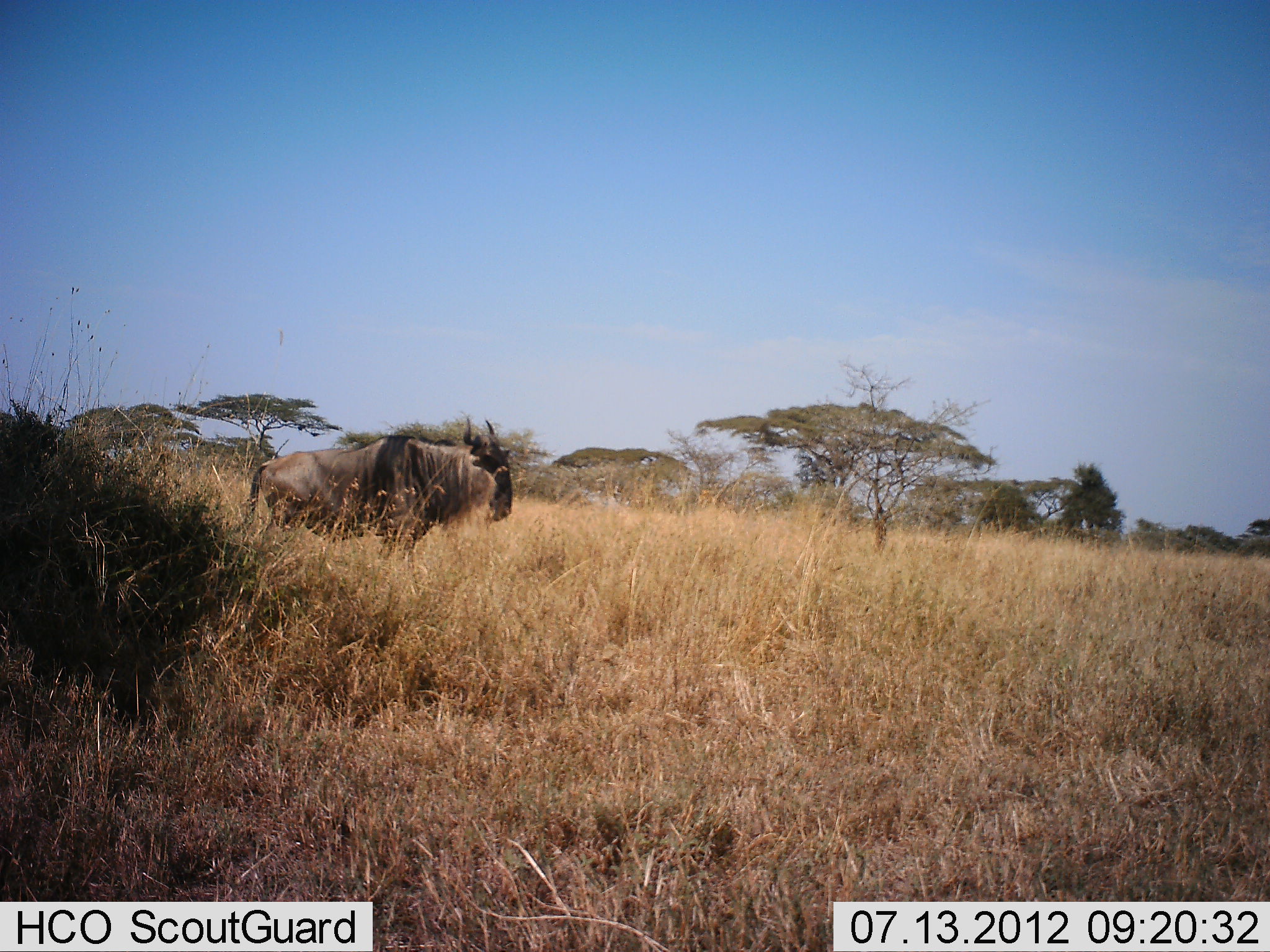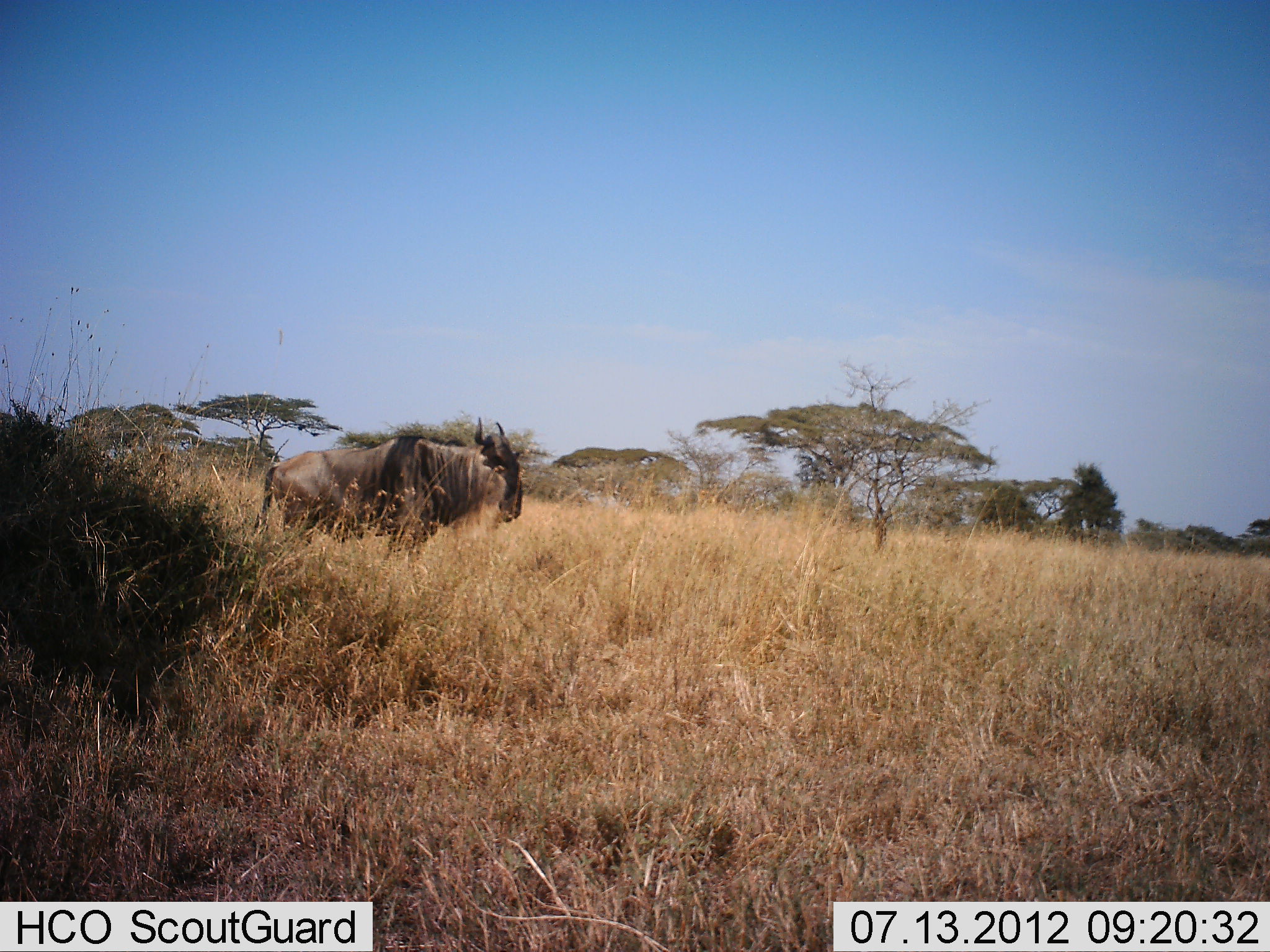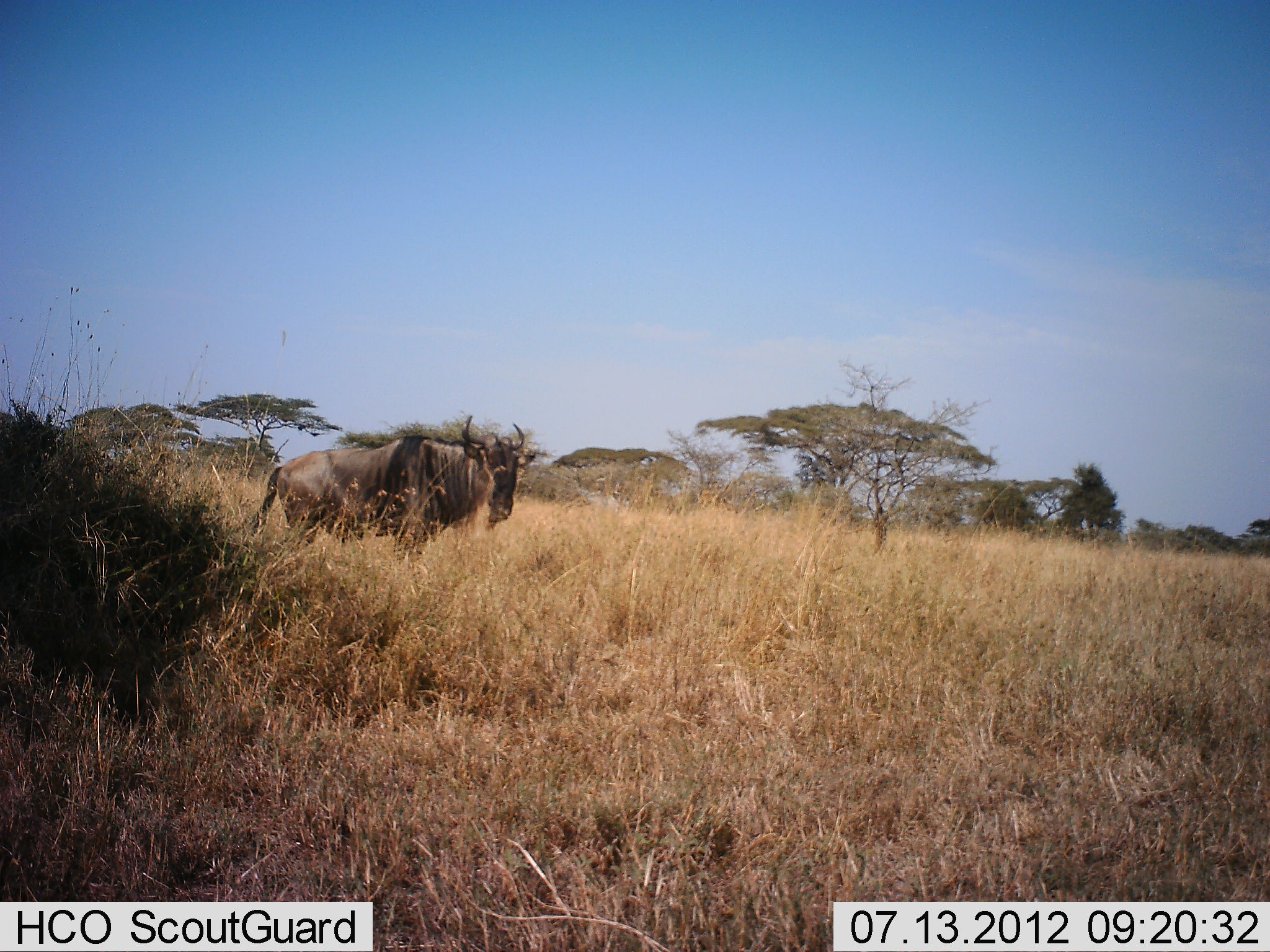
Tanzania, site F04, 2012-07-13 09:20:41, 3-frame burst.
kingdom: Animalia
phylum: Chordata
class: Mammalia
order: Artiodactyla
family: Bovidae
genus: Connochaetes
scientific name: Connochaetes taurinus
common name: blue wildebeest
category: wildebeest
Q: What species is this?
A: Wildebeest (blue wildebeest) (Connochaetes taurinus).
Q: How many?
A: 1.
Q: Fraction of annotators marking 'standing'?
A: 80%.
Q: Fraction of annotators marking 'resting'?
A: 0%.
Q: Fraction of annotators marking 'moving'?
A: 20%.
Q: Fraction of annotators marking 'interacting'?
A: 0%.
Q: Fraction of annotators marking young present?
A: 0%.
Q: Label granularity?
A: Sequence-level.